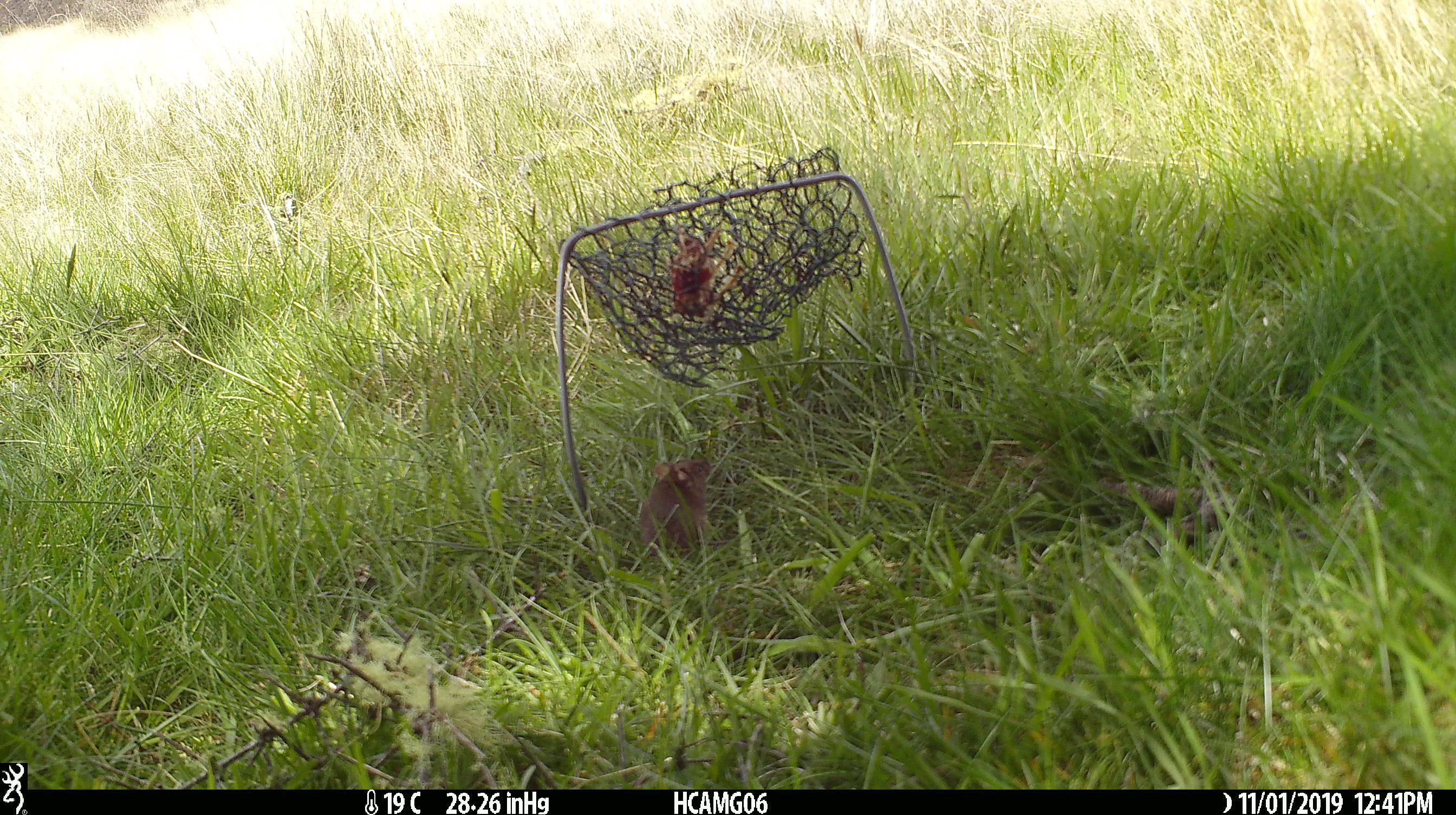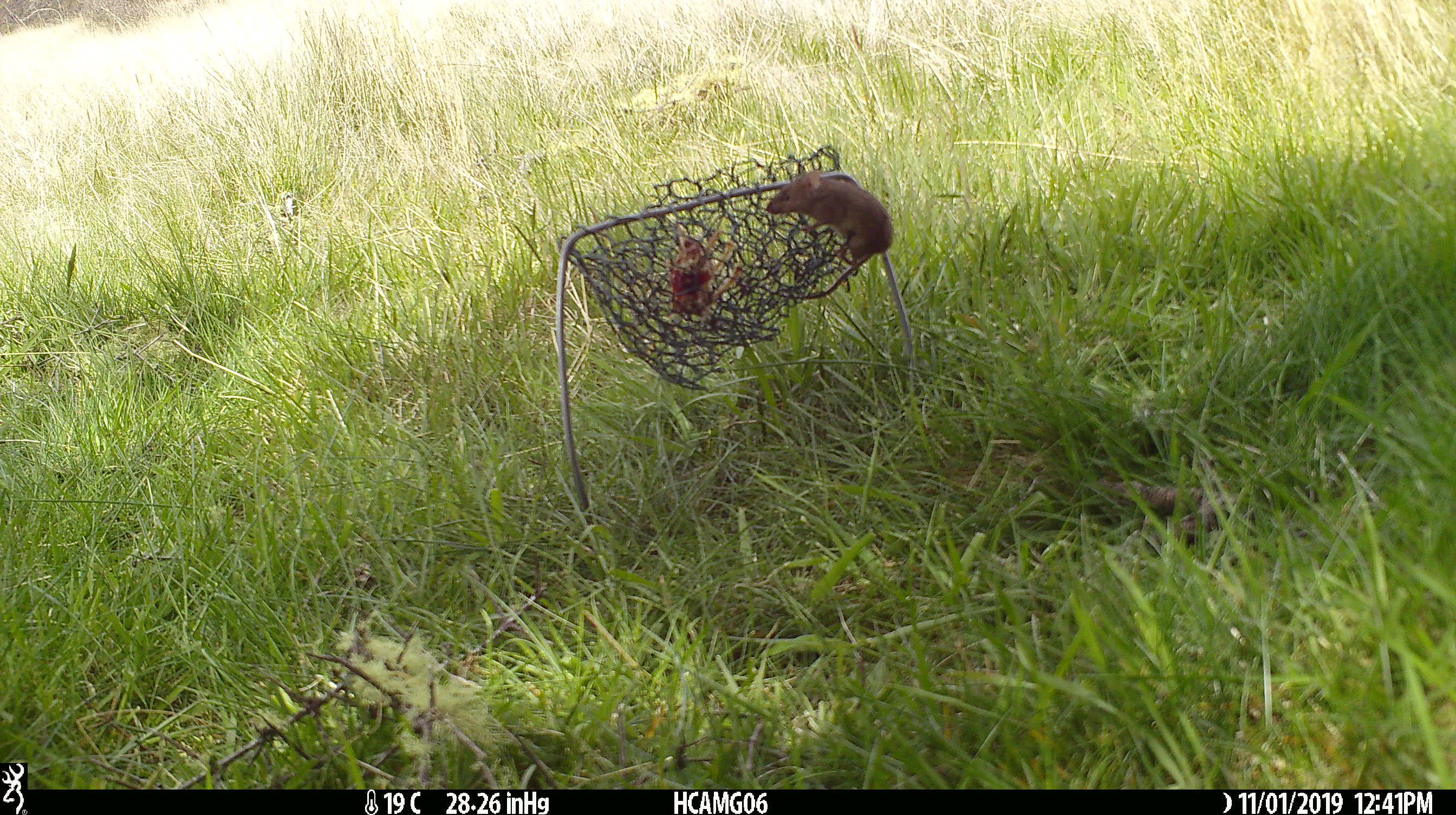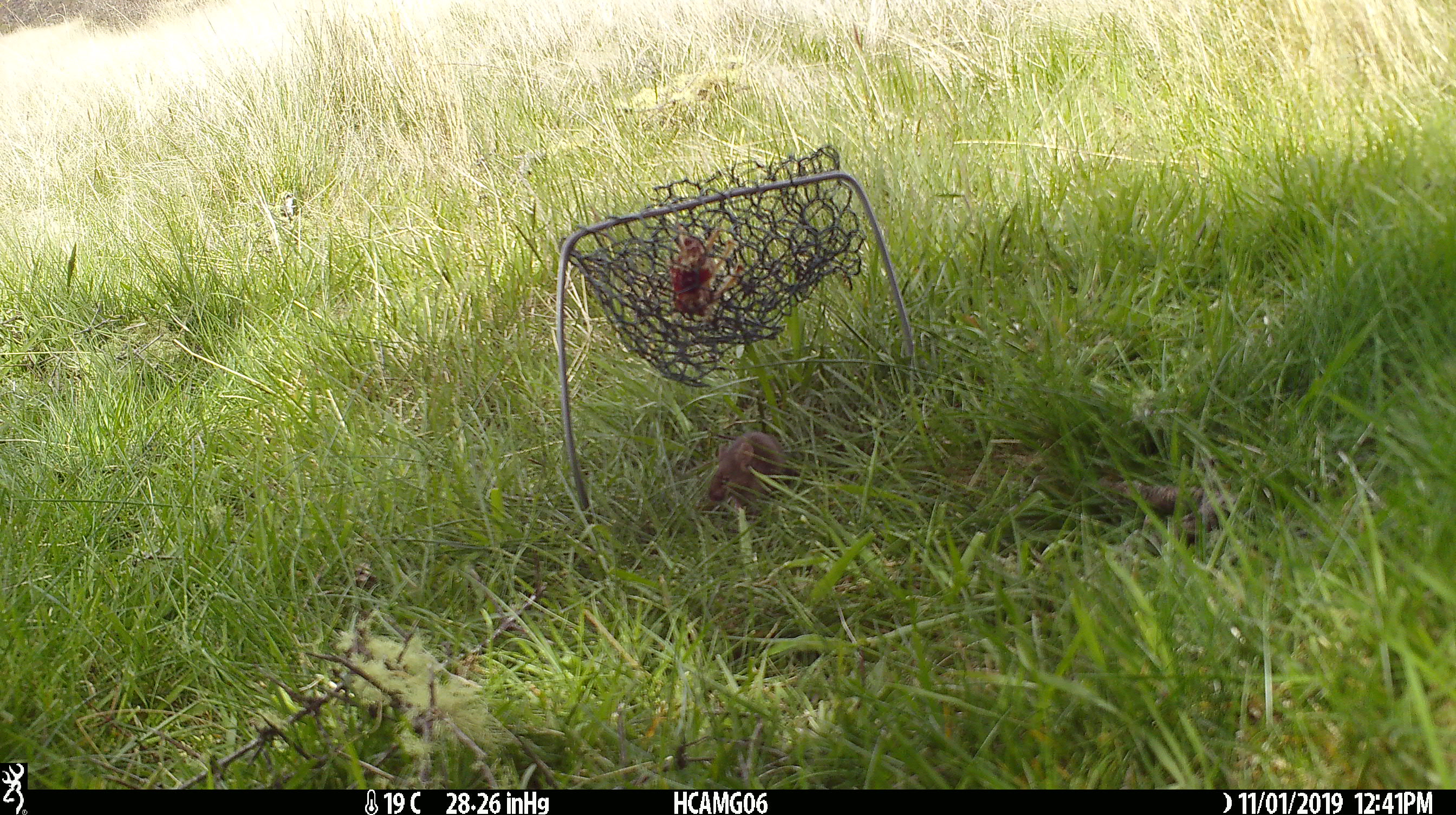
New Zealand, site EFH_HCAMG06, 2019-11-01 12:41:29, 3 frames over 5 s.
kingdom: Animalia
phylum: Chordata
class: Mammalia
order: Rodentia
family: Muridae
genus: Mus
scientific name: Mus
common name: mouse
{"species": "mouse (Mus)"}